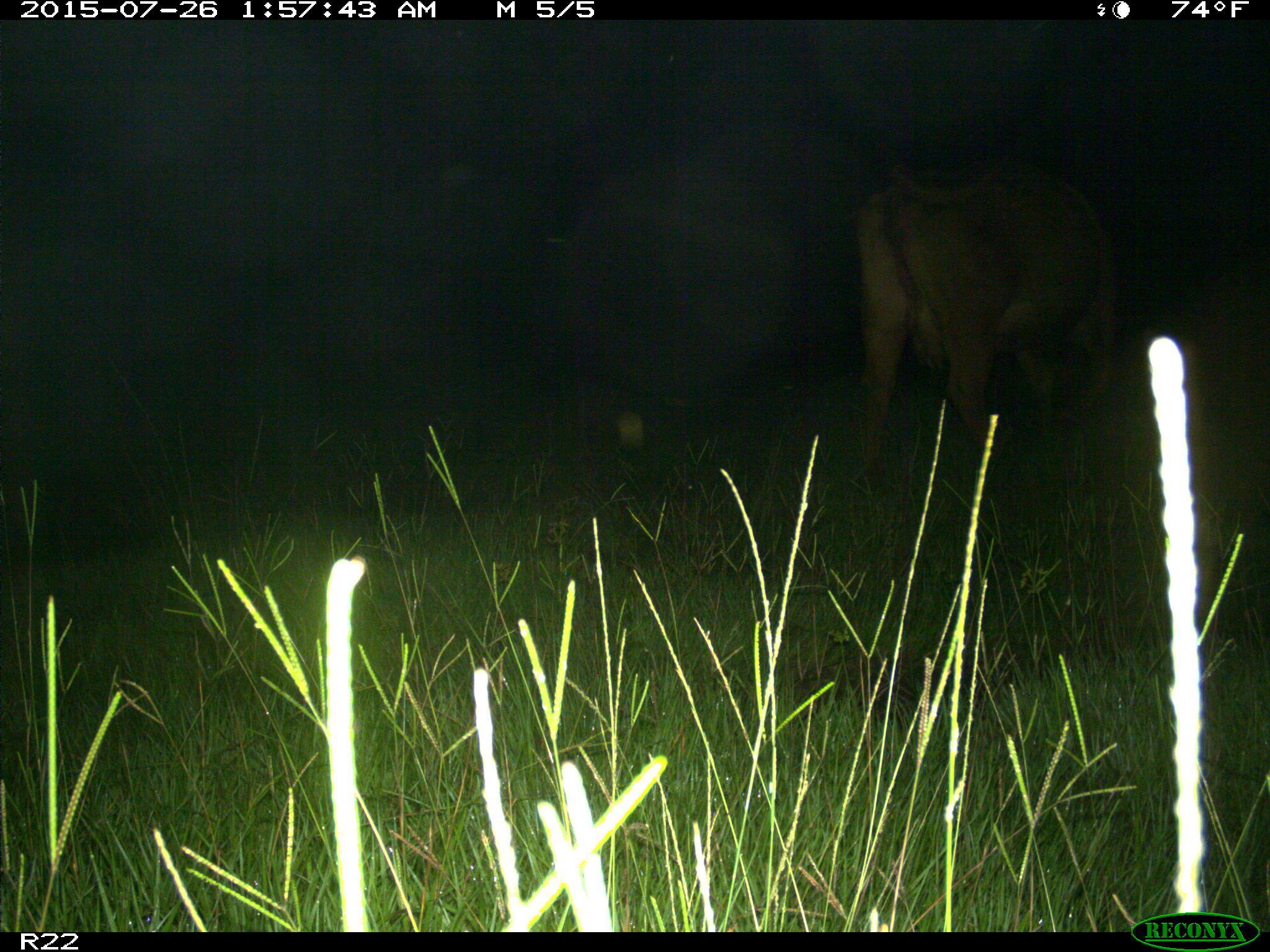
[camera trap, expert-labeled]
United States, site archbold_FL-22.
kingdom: Animalia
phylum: Chordata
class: Mammalia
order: Artiodactyla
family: Bovidae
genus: Bos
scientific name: Bos taurus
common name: domestic cow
Bos taurus (domestic cow).